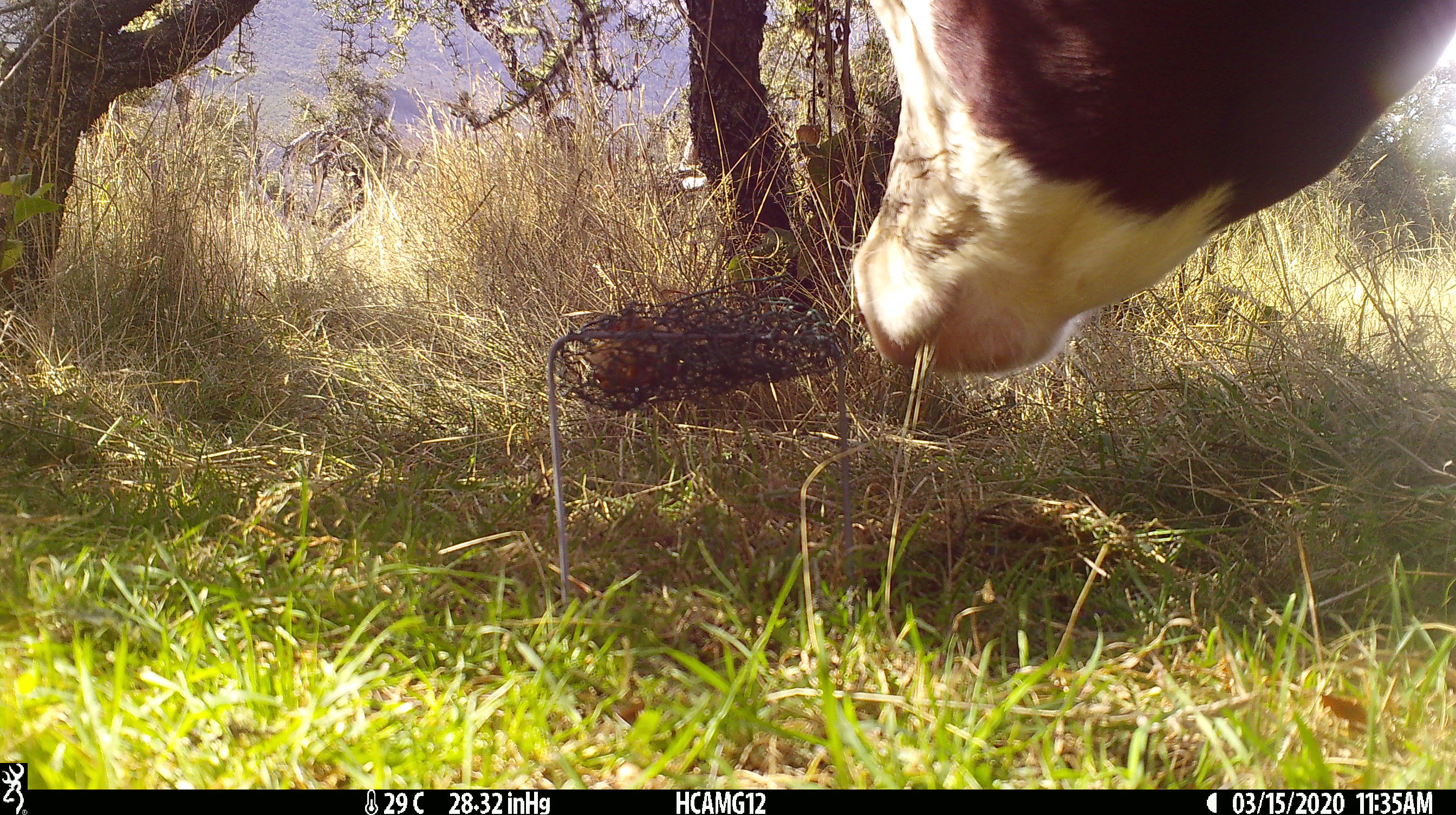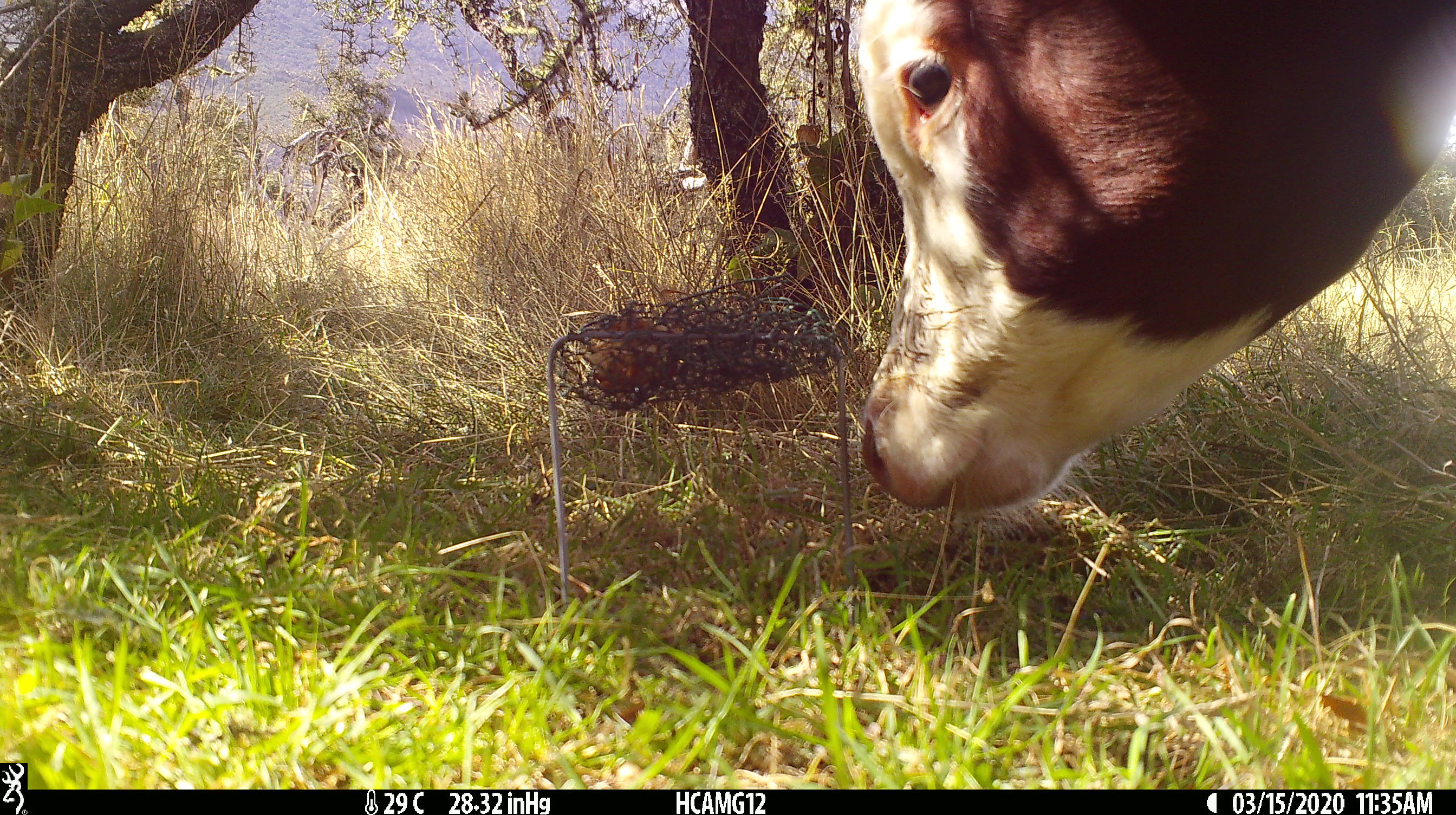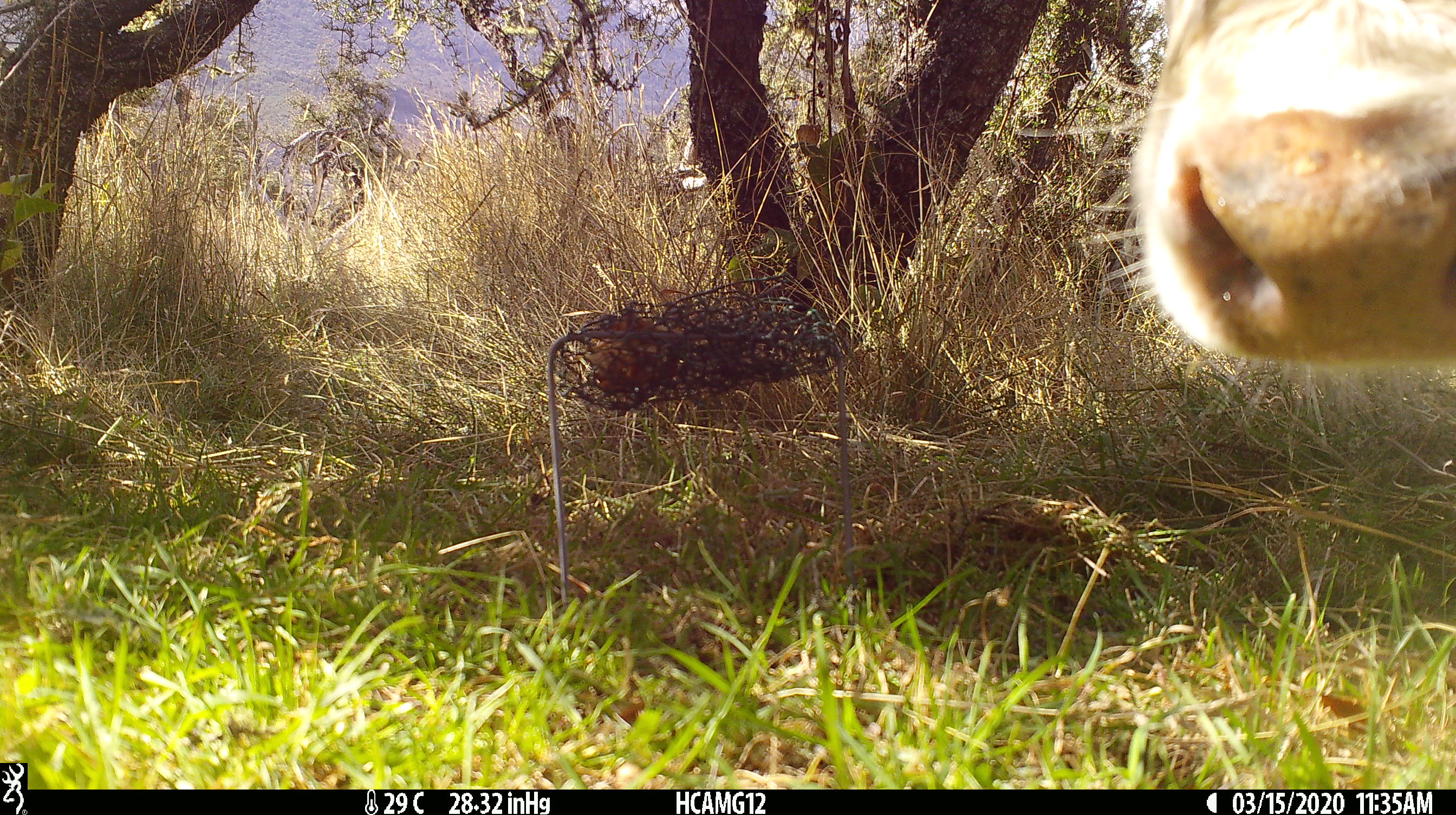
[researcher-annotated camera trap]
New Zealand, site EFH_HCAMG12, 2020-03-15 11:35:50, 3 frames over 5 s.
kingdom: Animalia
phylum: Chordata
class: Mammalia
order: Artiodactyla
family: Bovidae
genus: Bos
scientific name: Bos taurus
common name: domestic cow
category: cow